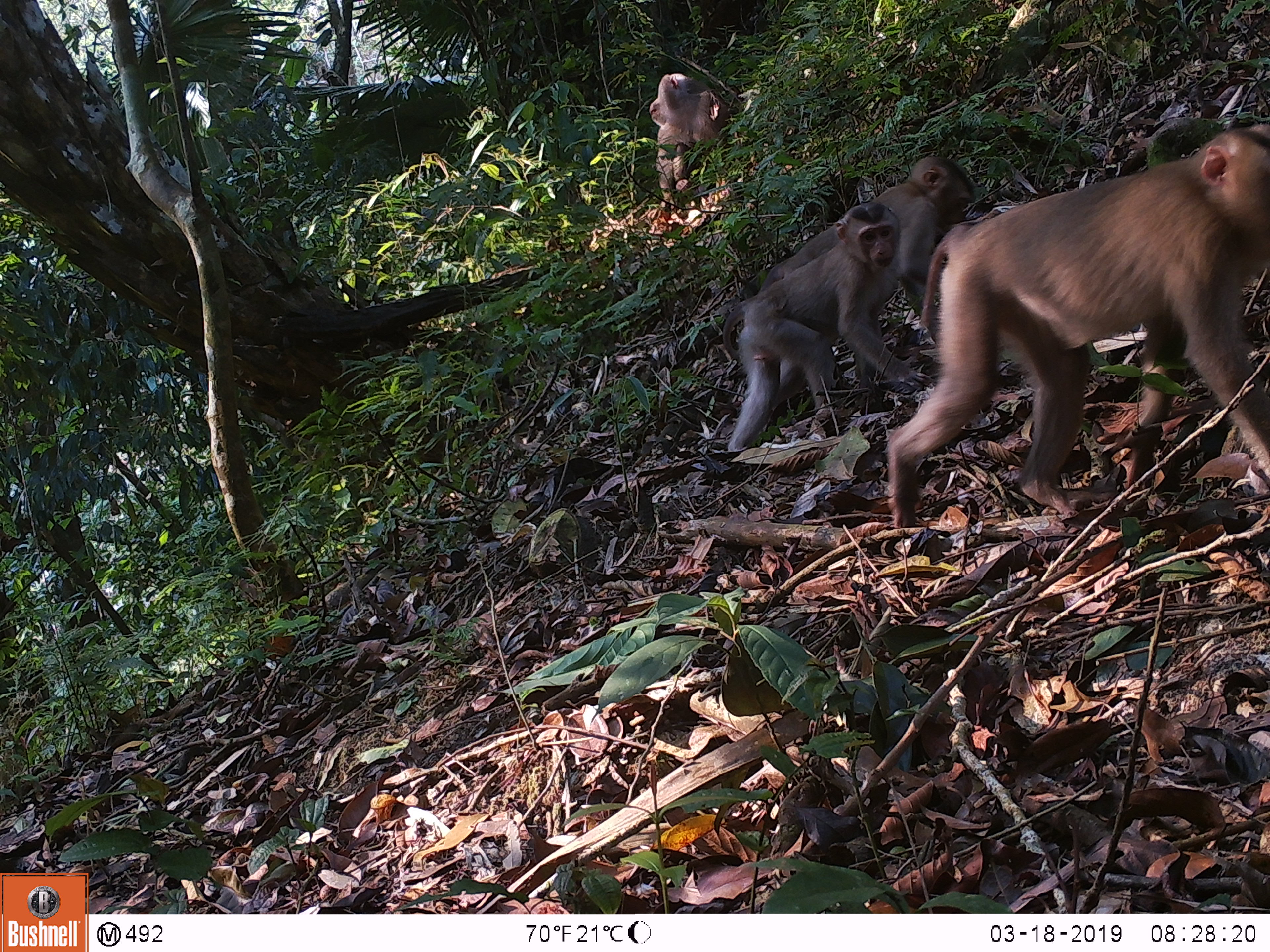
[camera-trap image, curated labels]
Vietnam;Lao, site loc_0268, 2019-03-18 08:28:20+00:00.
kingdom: Animalia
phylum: Chordata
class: Mammalia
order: Primates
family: Cercopithecidae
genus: Macaca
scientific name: Macaca nemestrina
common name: pig-tailed macaque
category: pig tailed macaque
Pig tailed macaque (pig-tailed macaque) (Macaca nemestrina). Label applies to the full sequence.